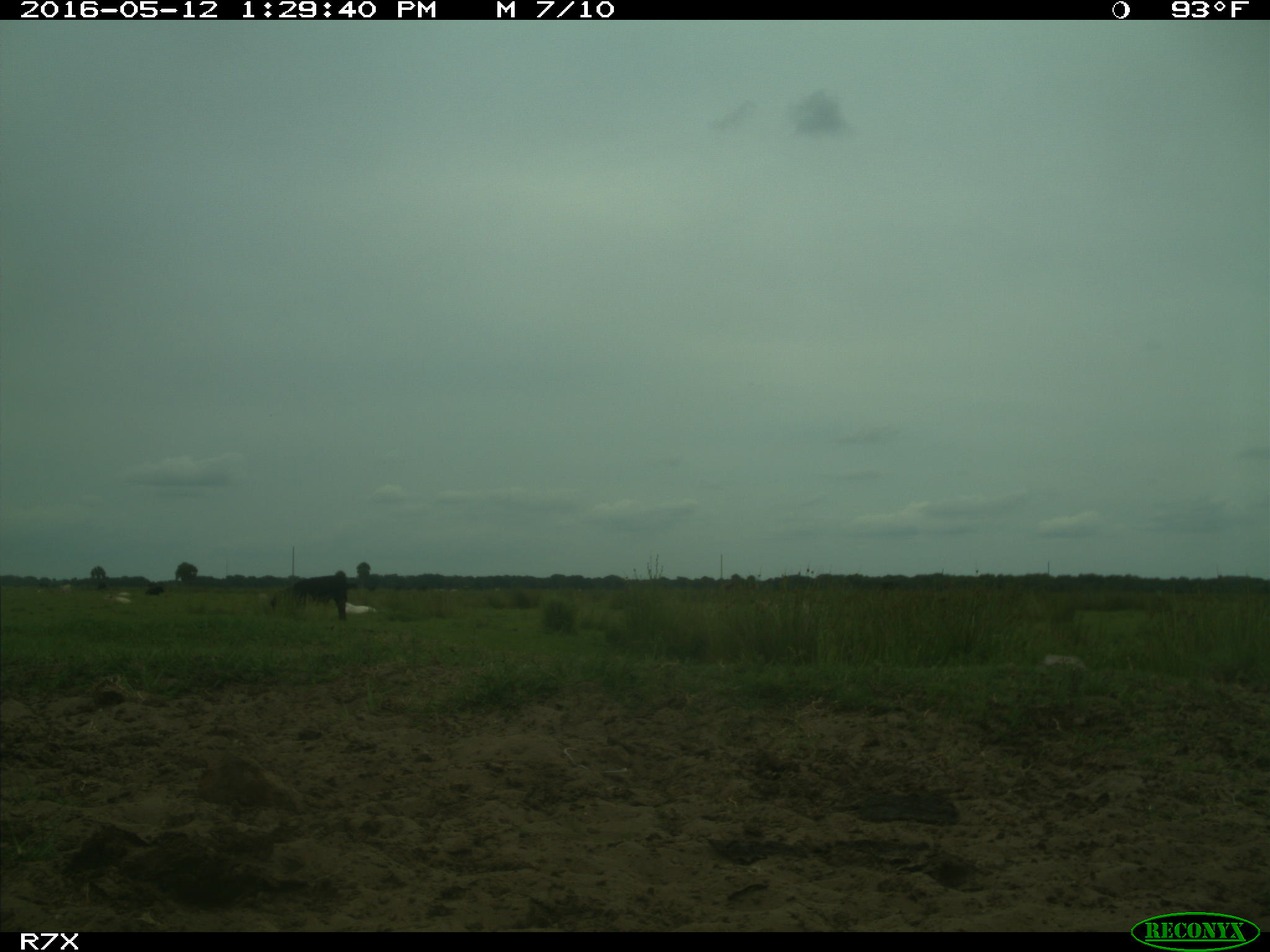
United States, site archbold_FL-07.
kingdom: Animalia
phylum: Chordata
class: Mammalia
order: Artiodactyla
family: Bovidae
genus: Bos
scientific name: Bos taurus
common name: domestic cow